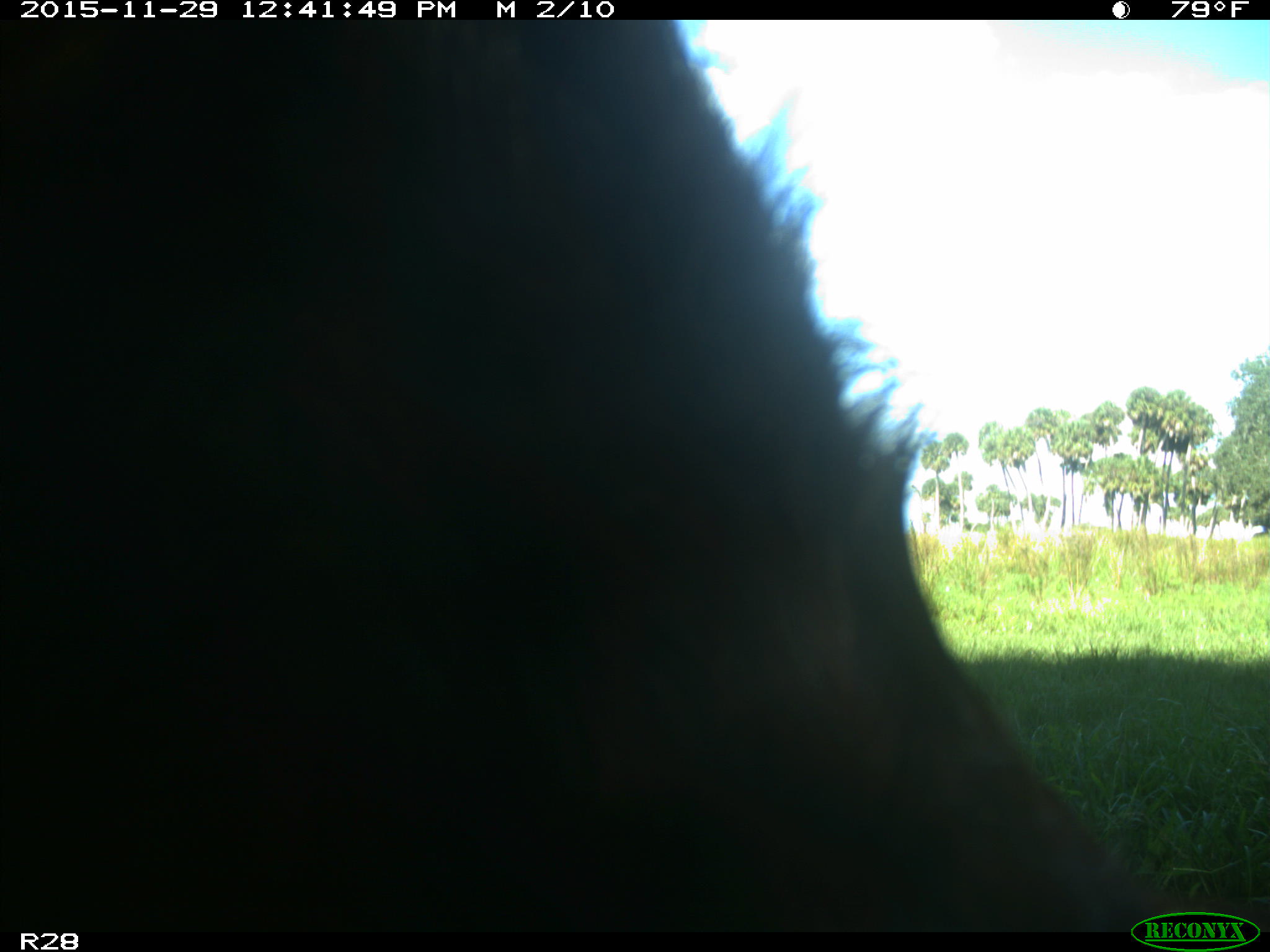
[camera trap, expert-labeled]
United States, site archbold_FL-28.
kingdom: Animalia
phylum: Chordata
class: Mammalia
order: Artiodactyla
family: Bovidae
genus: Bos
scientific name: Bos taurus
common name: domestic cow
Bos taurus (domestic cow).